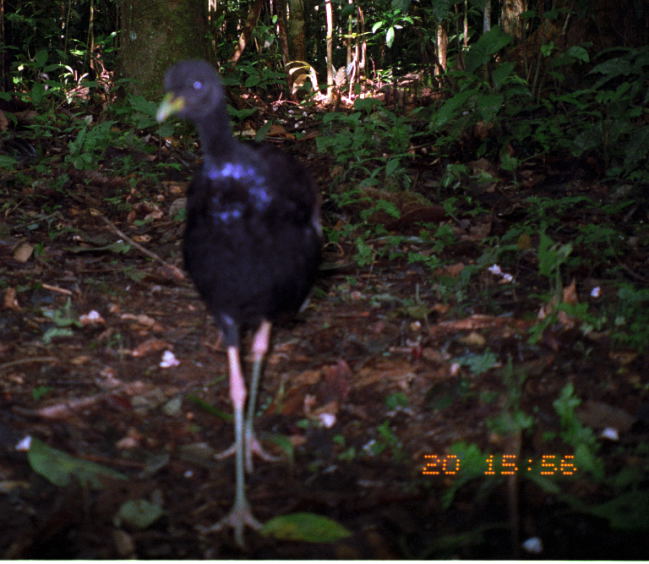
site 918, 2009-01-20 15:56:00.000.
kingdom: Animalia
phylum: Chordata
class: Aves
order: Gruiformes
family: Psophiidae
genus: Psophia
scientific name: Psophia crepitans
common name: gray-winged trumpeter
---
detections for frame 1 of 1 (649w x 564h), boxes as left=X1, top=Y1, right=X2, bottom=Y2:
psophia crepitans: left=152, top=55, right=331, bottom=558